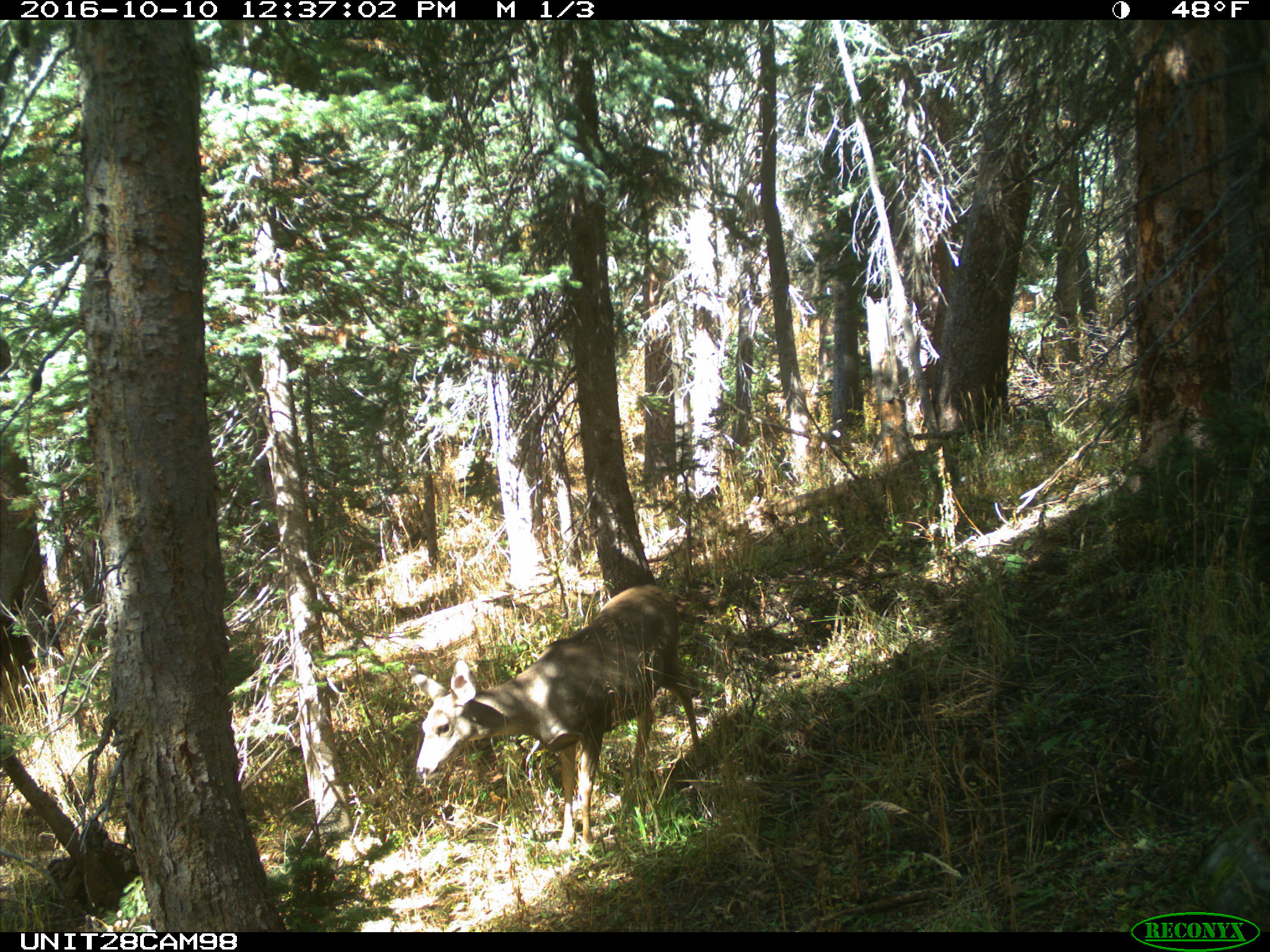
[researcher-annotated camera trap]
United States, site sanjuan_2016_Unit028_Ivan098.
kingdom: Animalia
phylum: Chordata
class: Mammalia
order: Artiodactyla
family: Cervidae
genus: Odocoileus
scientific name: Odocoileus hemionus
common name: mule deer